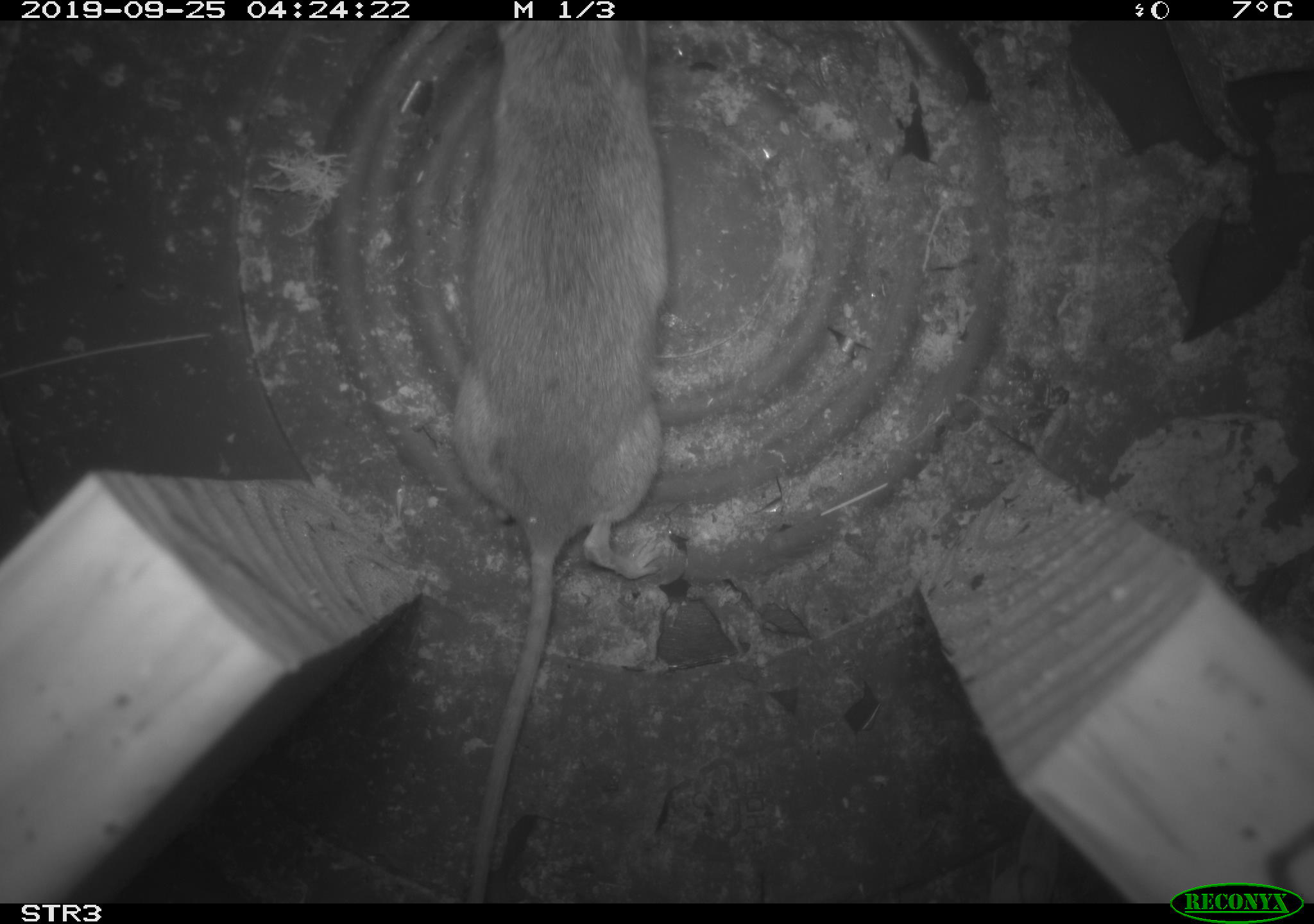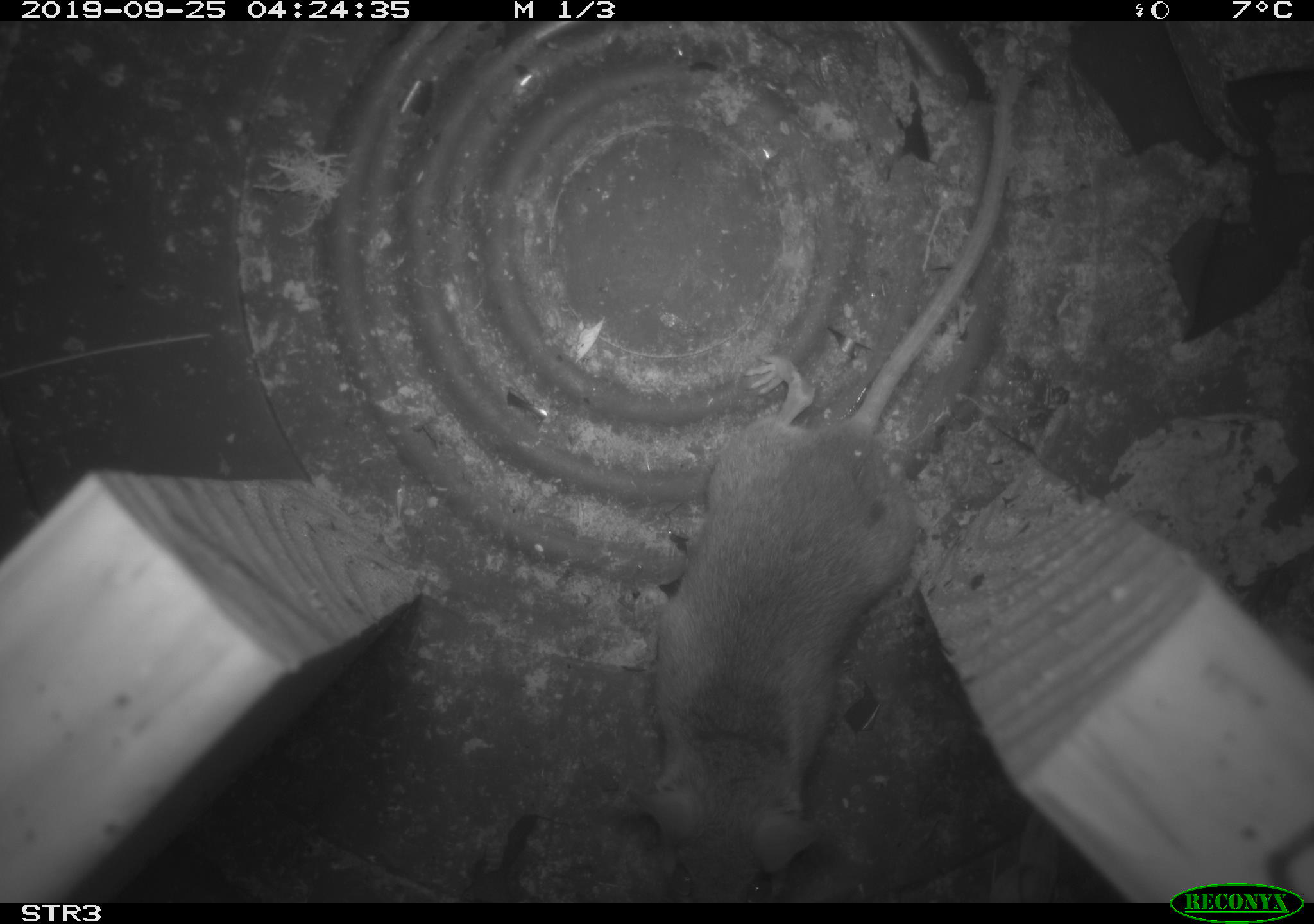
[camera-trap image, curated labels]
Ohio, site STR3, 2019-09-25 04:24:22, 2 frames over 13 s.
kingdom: Animalia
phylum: Chordata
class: Mammalia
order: Rodentia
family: Cricetidae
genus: Peromyscus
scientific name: Peromyscus leucopus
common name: white-footed mouse